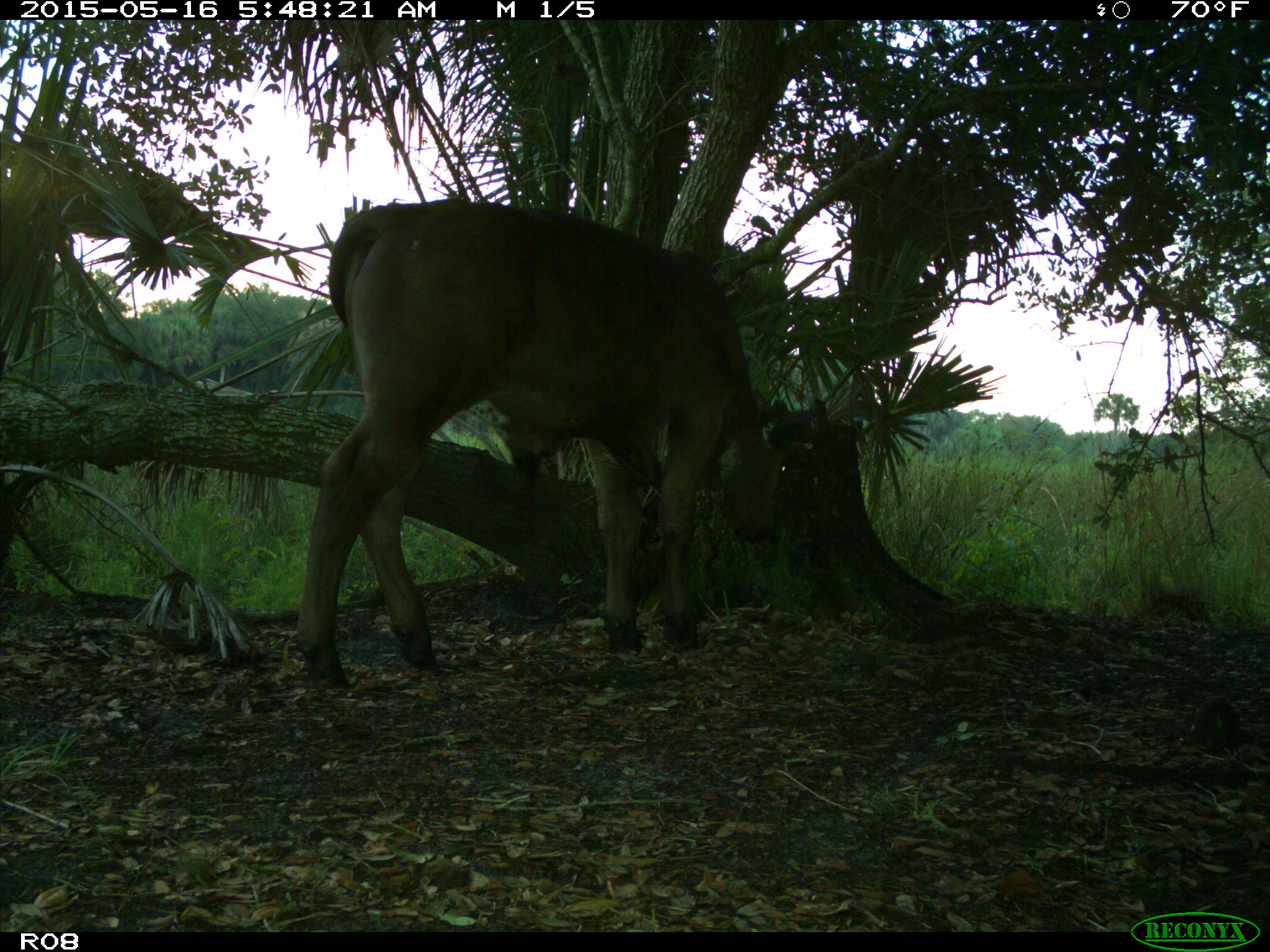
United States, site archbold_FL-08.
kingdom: Animalia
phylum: Chordata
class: Mammalia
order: Artiodactyla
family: Bovidae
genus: Bos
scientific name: Bos taurus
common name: domestic cow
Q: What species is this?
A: Bos taurus (domestic cow).